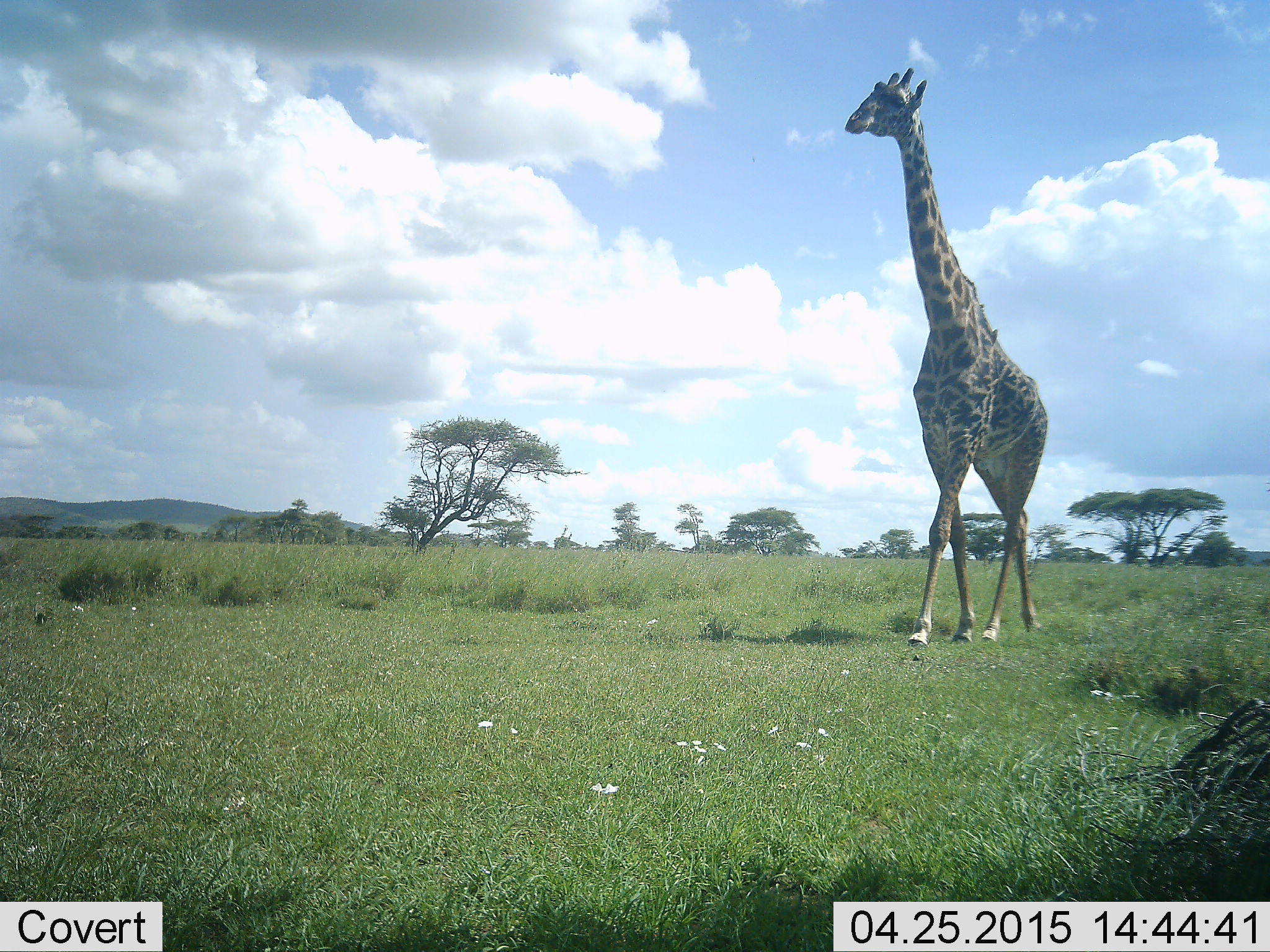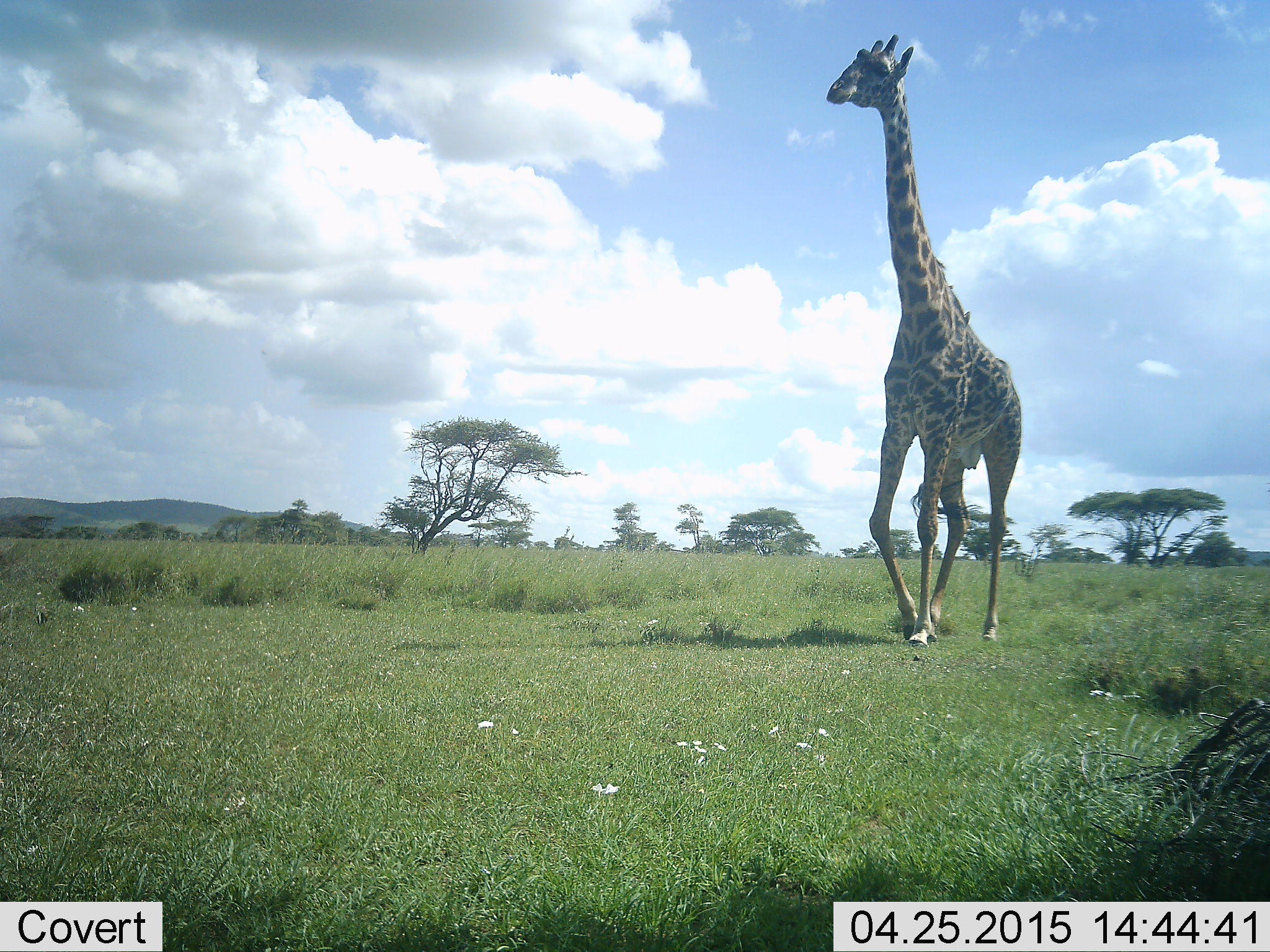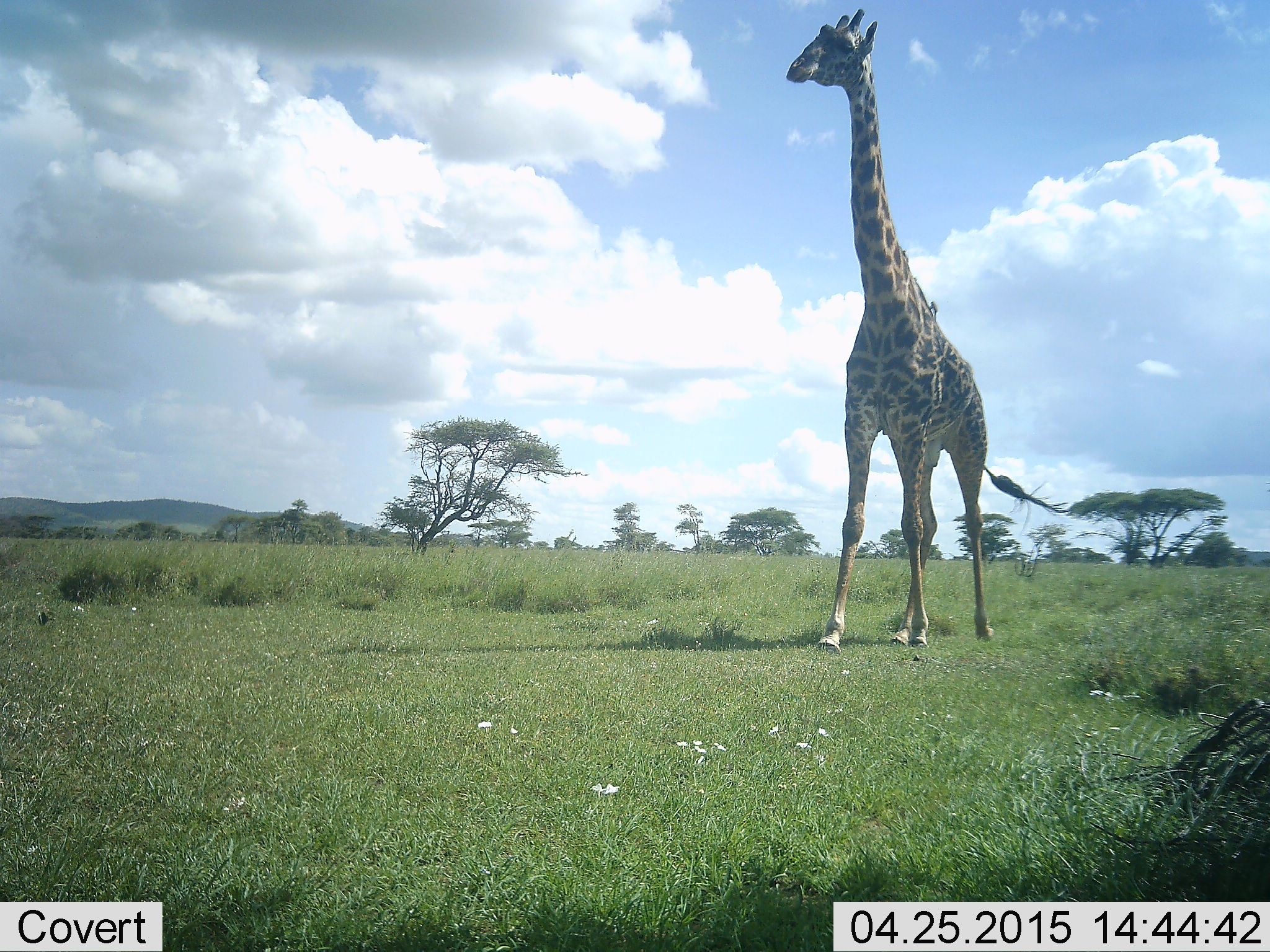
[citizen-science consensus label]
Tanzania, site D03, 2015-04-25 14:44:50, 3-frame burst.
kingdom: Animalia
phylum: Chordata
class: Mammalia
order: Artiodactyla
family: Giraffidae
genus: Giraffa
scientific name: Giraffa camelopardalis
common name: giraffe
Giraffe (Giraffa camelopardalis), count 1. Behavior (volunteer vote fractions): standing 0%, resting 0%, moving 100%, interacting 0%. Young present (vote fraction): 0%. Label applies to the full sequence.